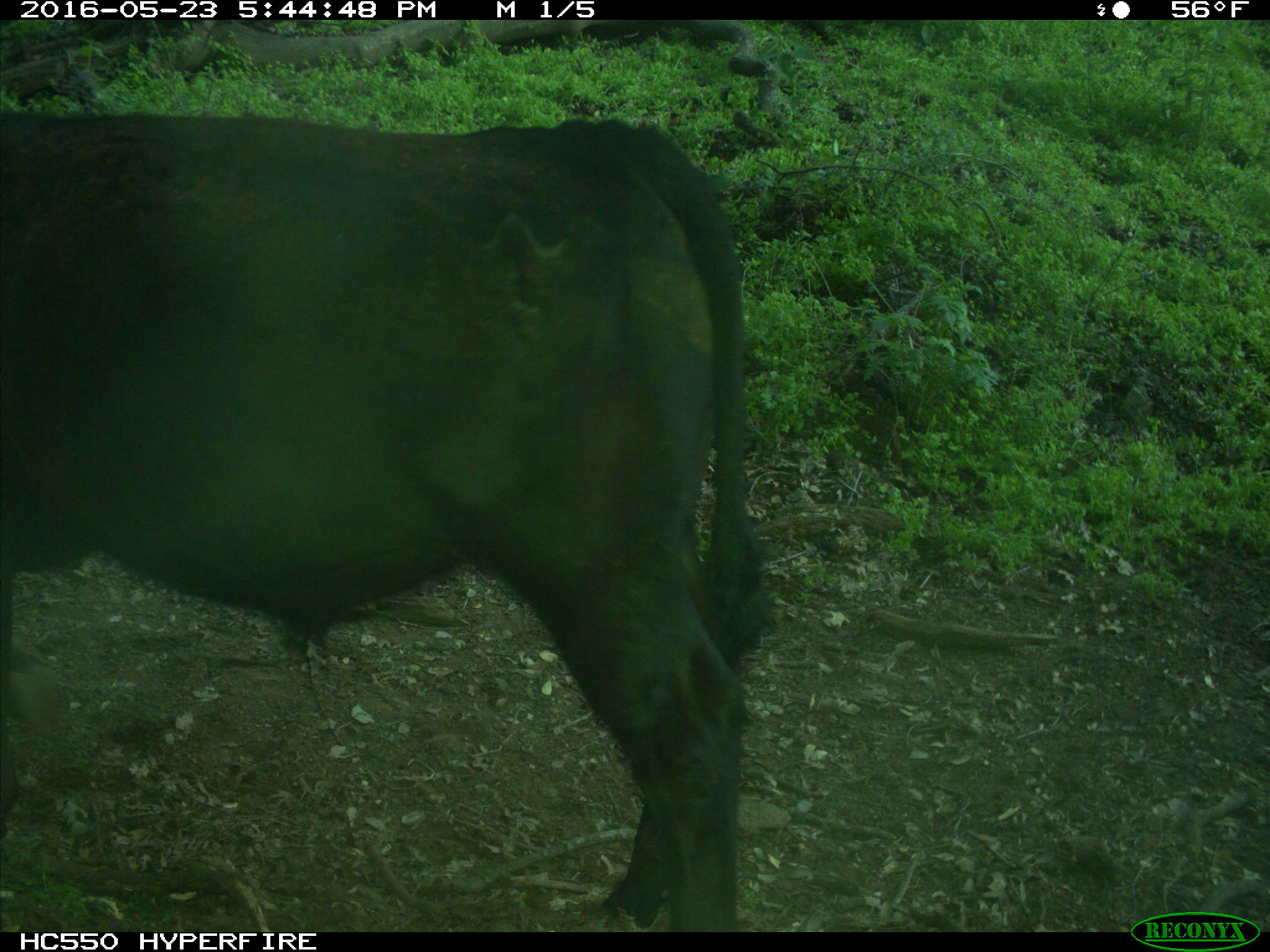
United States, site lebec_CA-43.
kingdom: Animalia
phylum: Chordata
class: Mammalia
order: Artiodactyla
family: Bovidae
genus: Bos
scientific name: Bos taurus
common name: domestic cow